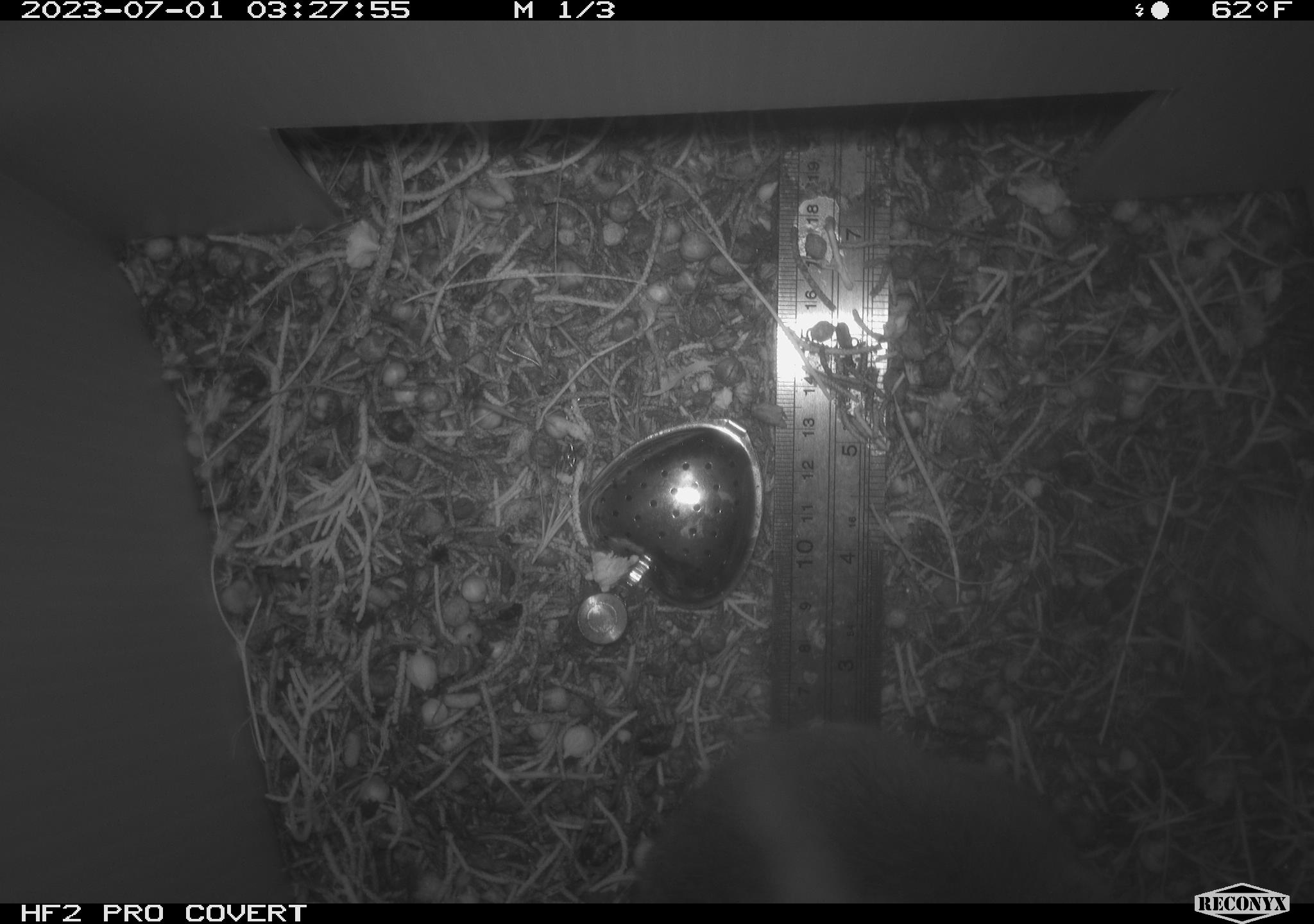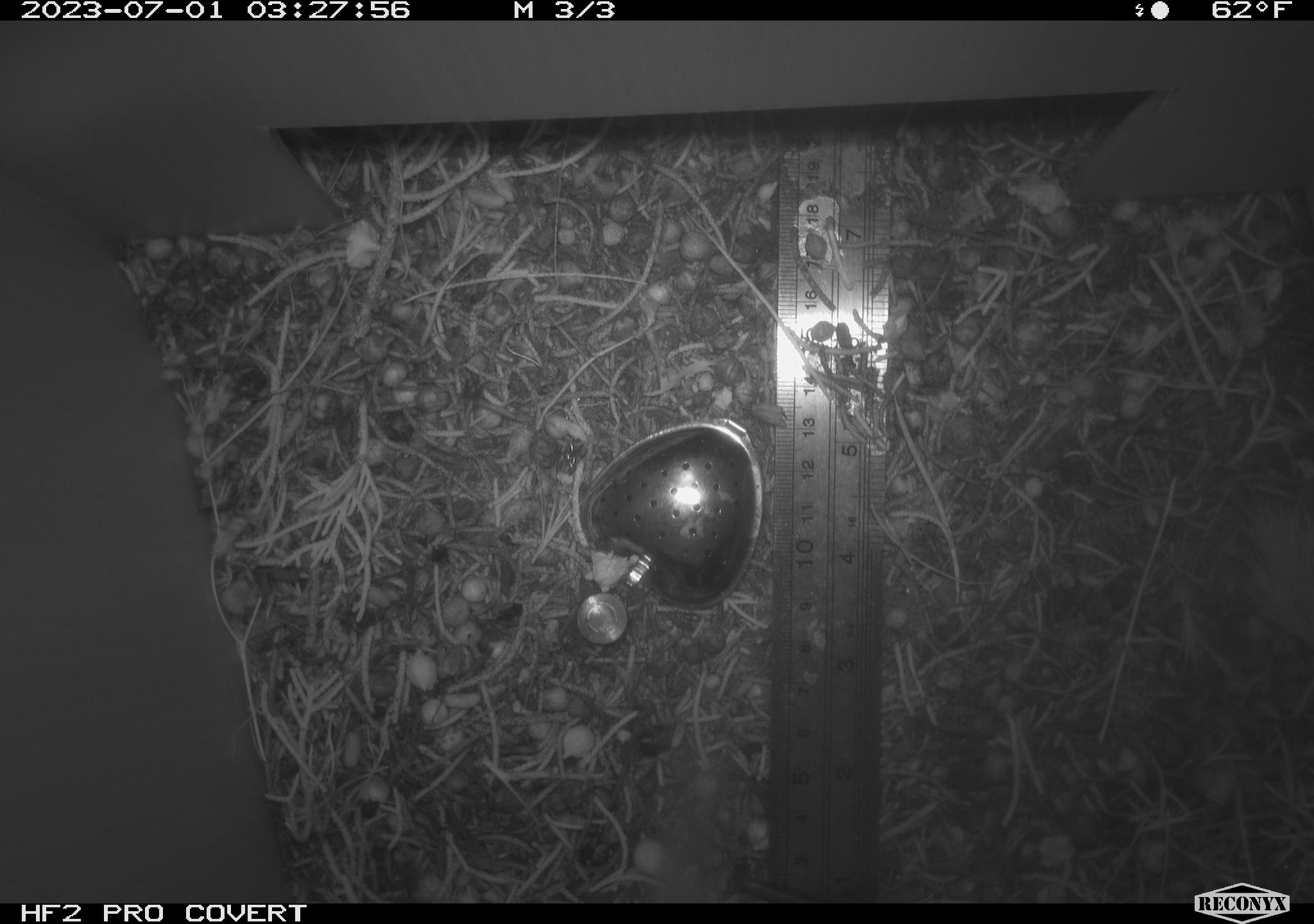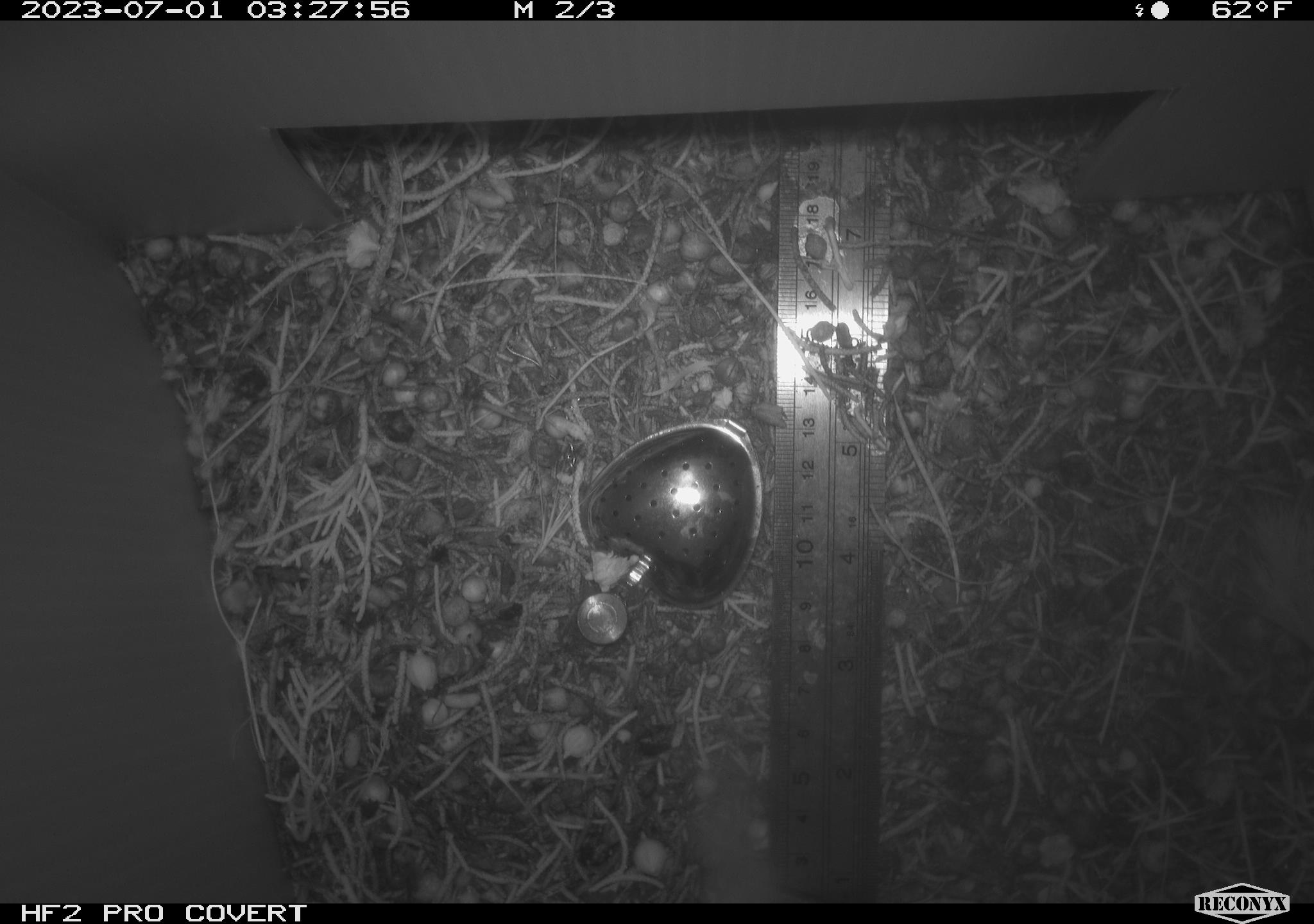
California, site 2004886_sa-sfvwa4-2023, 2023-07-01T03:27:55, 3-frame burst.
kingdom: Animalia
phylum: Chordata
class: Mammalia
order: Rodentia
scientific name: Rodentia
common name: mouse species